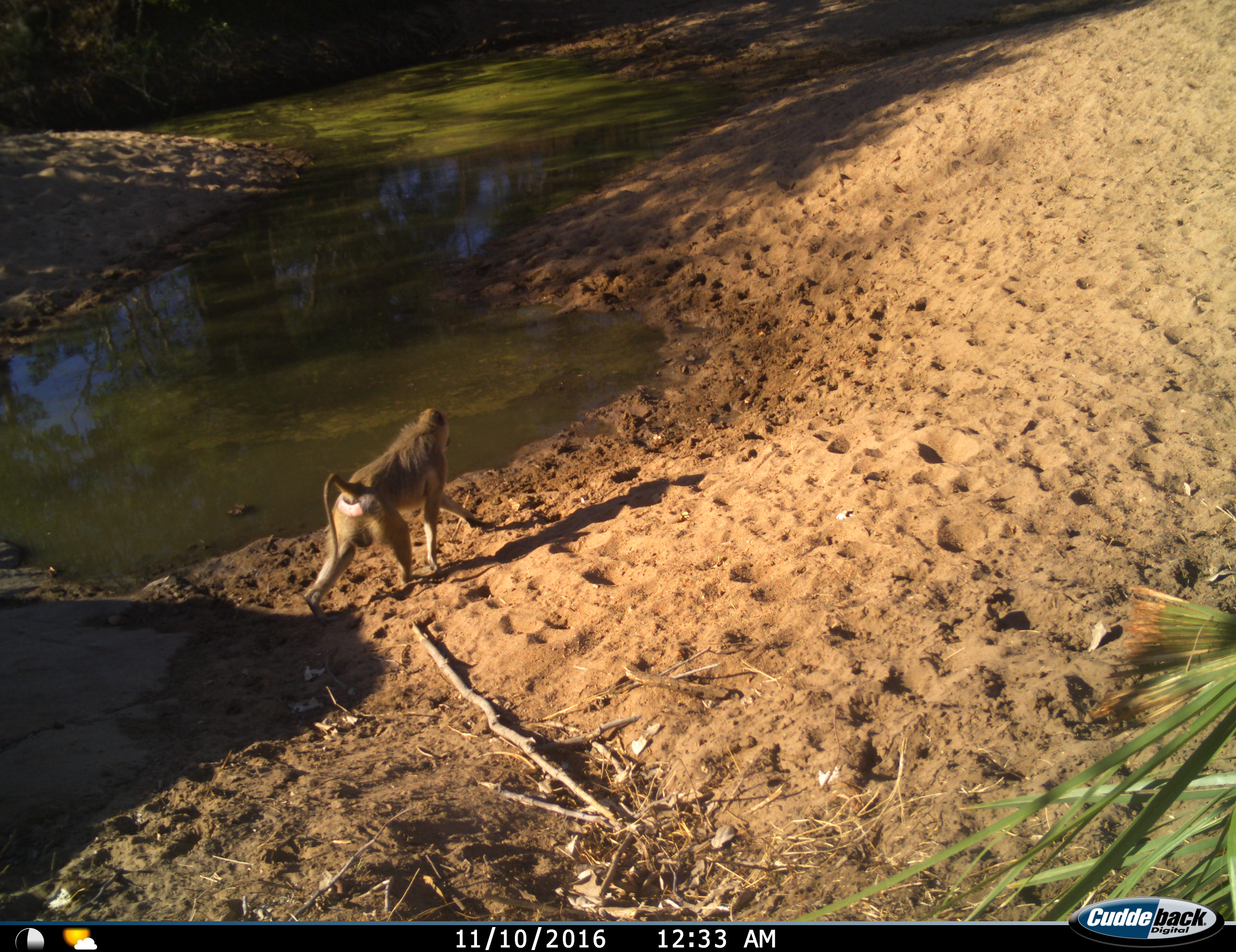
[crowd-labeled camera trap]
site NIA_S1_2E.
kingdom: Animalia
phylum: Chordata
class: Mammalia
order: Primates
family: Cercopithecidae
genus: Papio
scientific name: Papio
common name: baboon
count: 1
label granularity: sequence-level